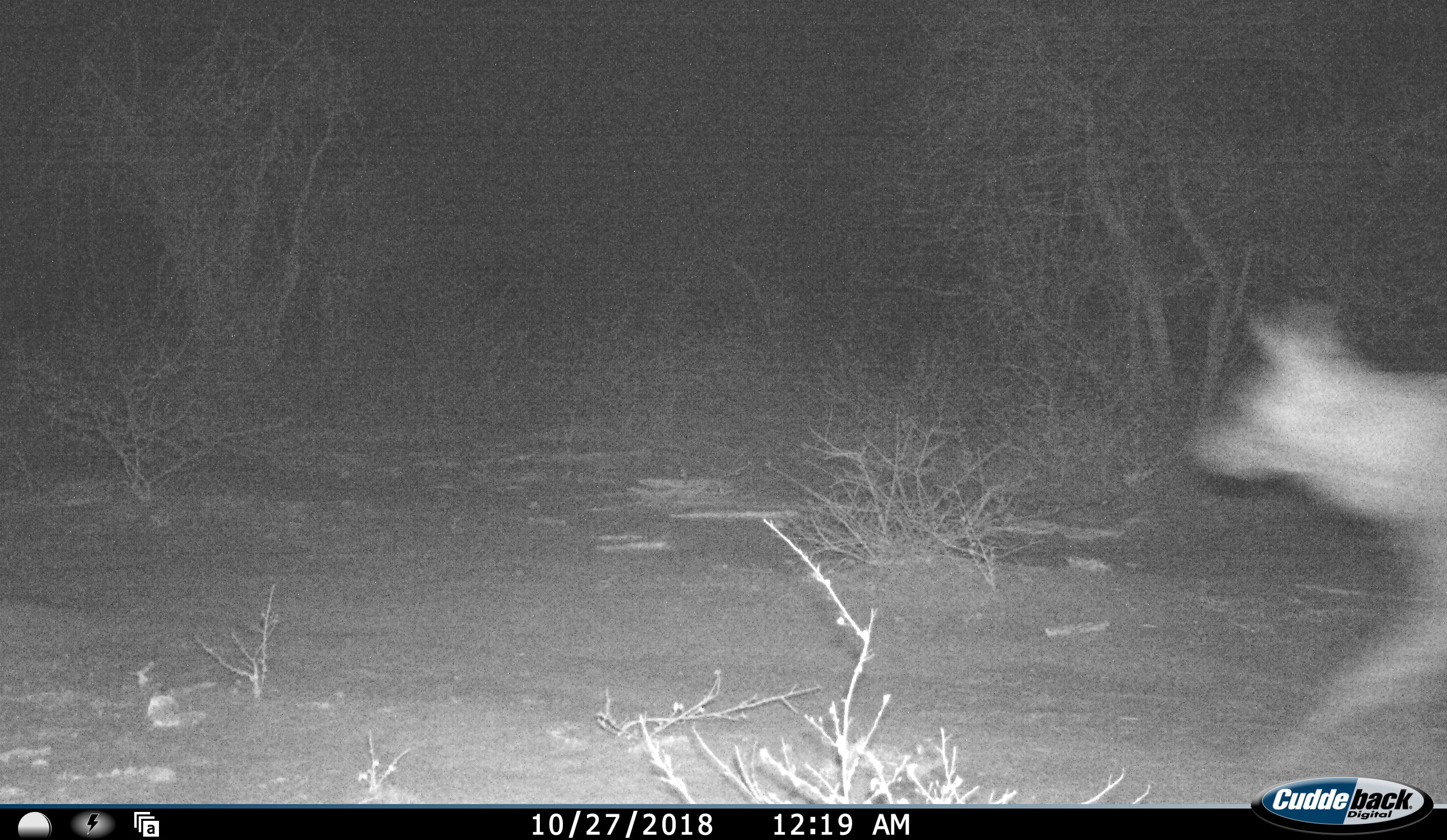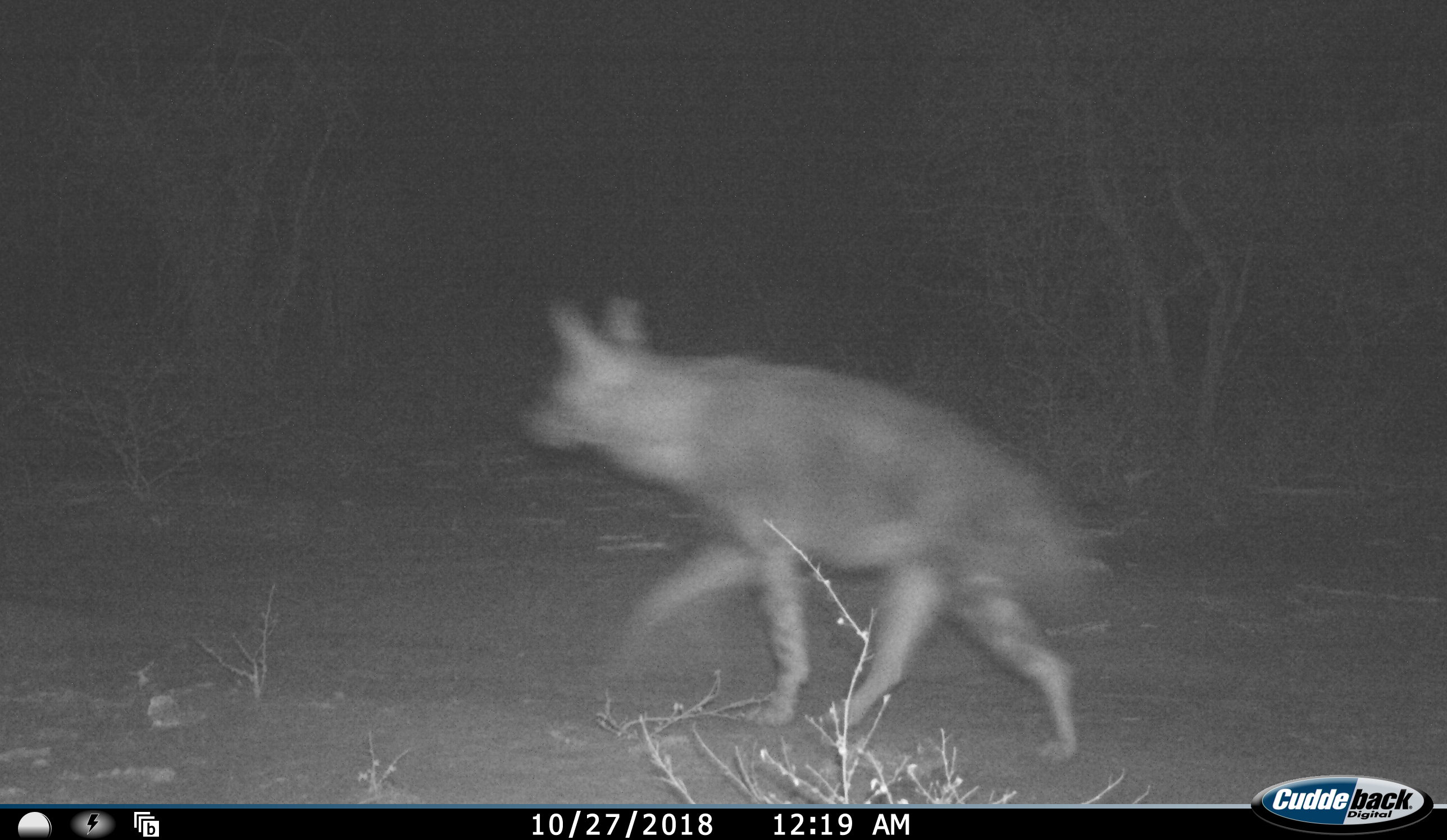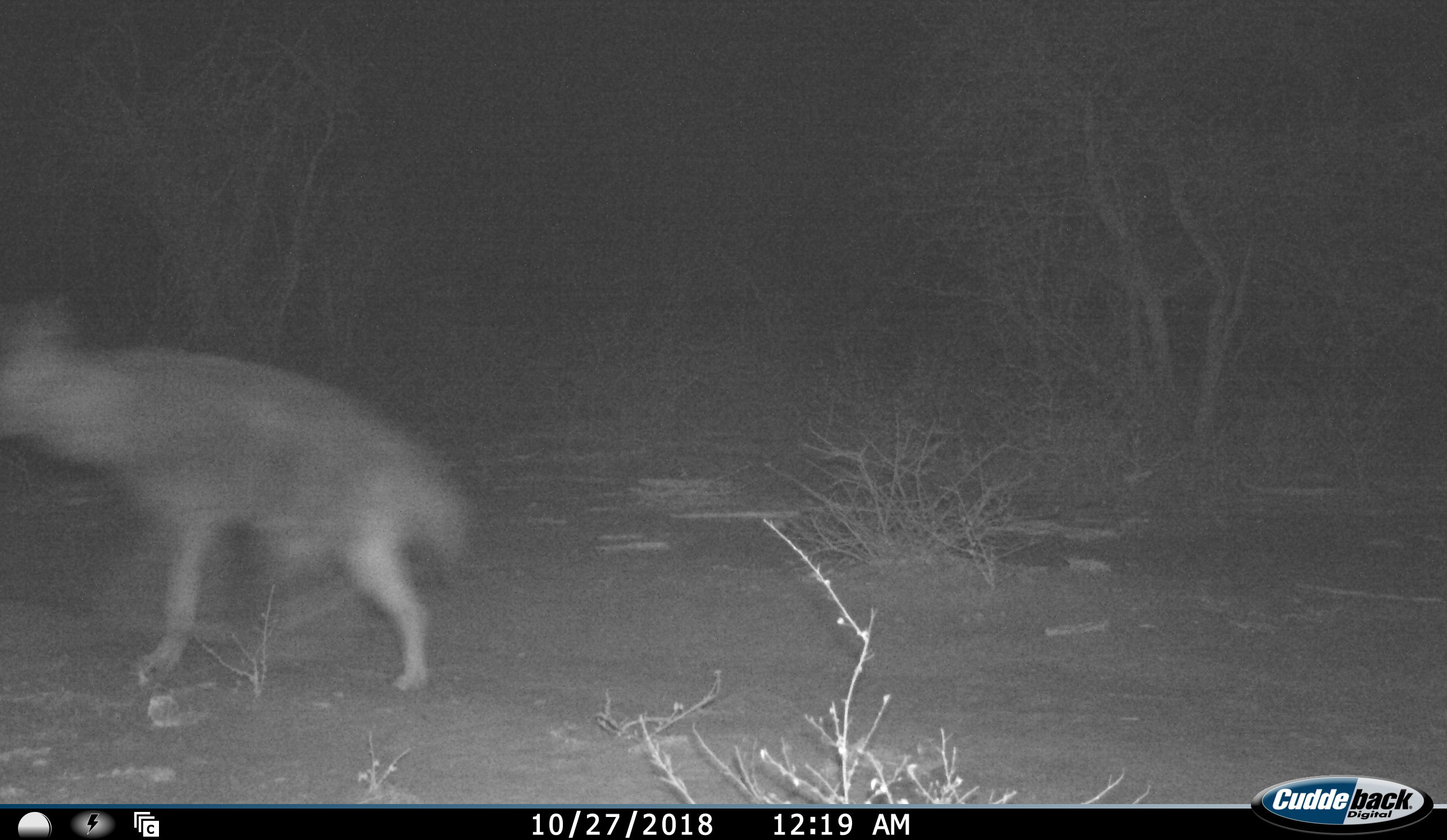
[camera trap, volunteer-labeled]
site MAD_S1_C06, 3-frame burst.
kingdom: Animalia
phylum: Chordata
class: Mammalia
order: Carnivora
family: Hyaenidae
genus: Parahyaena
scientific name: Parahyaena brunnea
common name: brown hyena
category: hyenabrown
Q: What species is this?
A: Hyenabrown (brown hyena) (Parahyaena brunnea).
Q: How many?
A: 1.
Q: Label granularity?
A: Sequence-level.